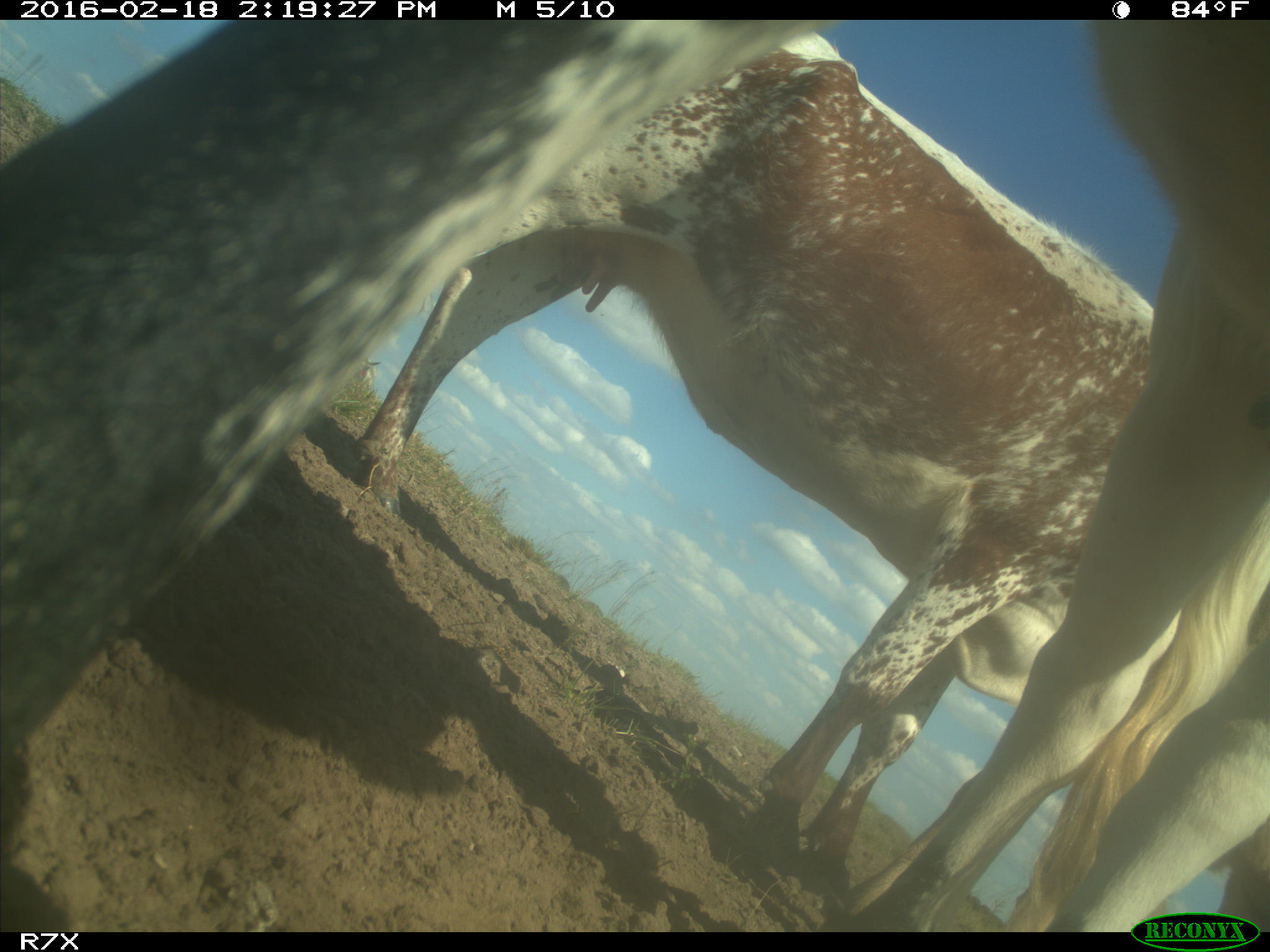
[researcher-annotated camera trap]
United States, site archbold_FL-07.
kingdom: Animalia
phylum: Chordata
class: Mammalia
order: Artiodactyla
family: Bovidae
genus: Bos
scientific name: Bos taurus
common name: domestic cow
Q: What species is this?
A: Bos taurus (domestic cow).